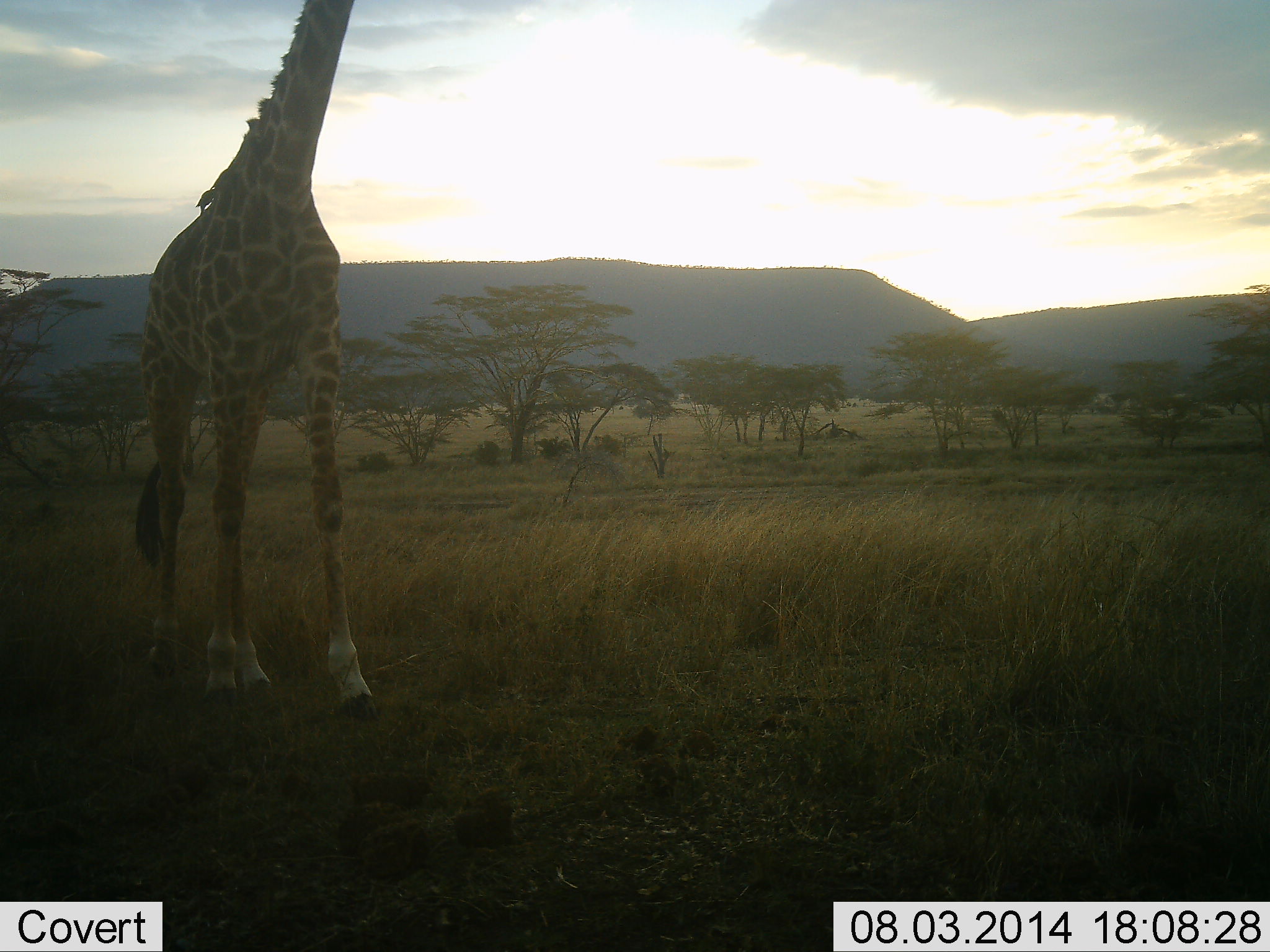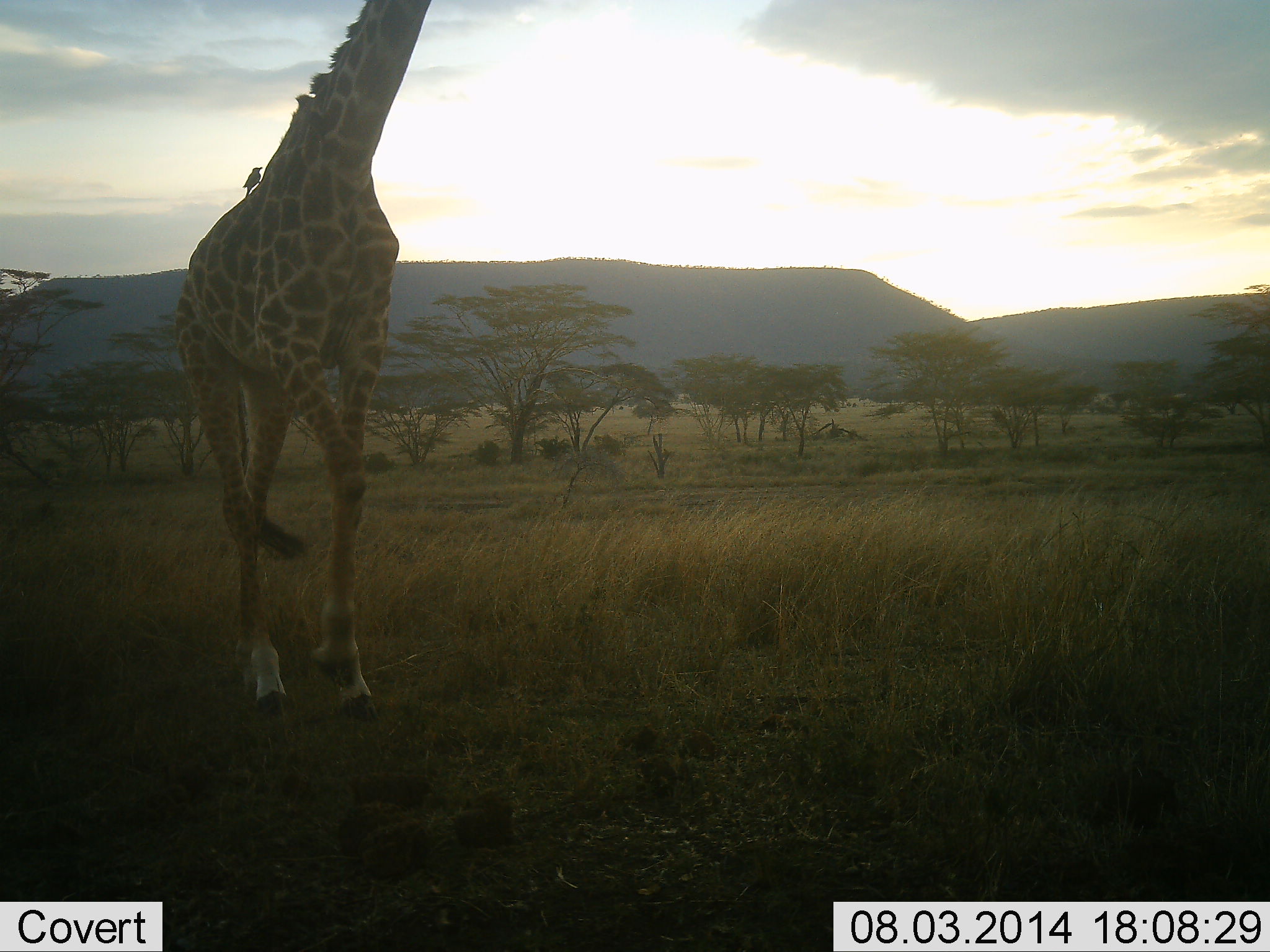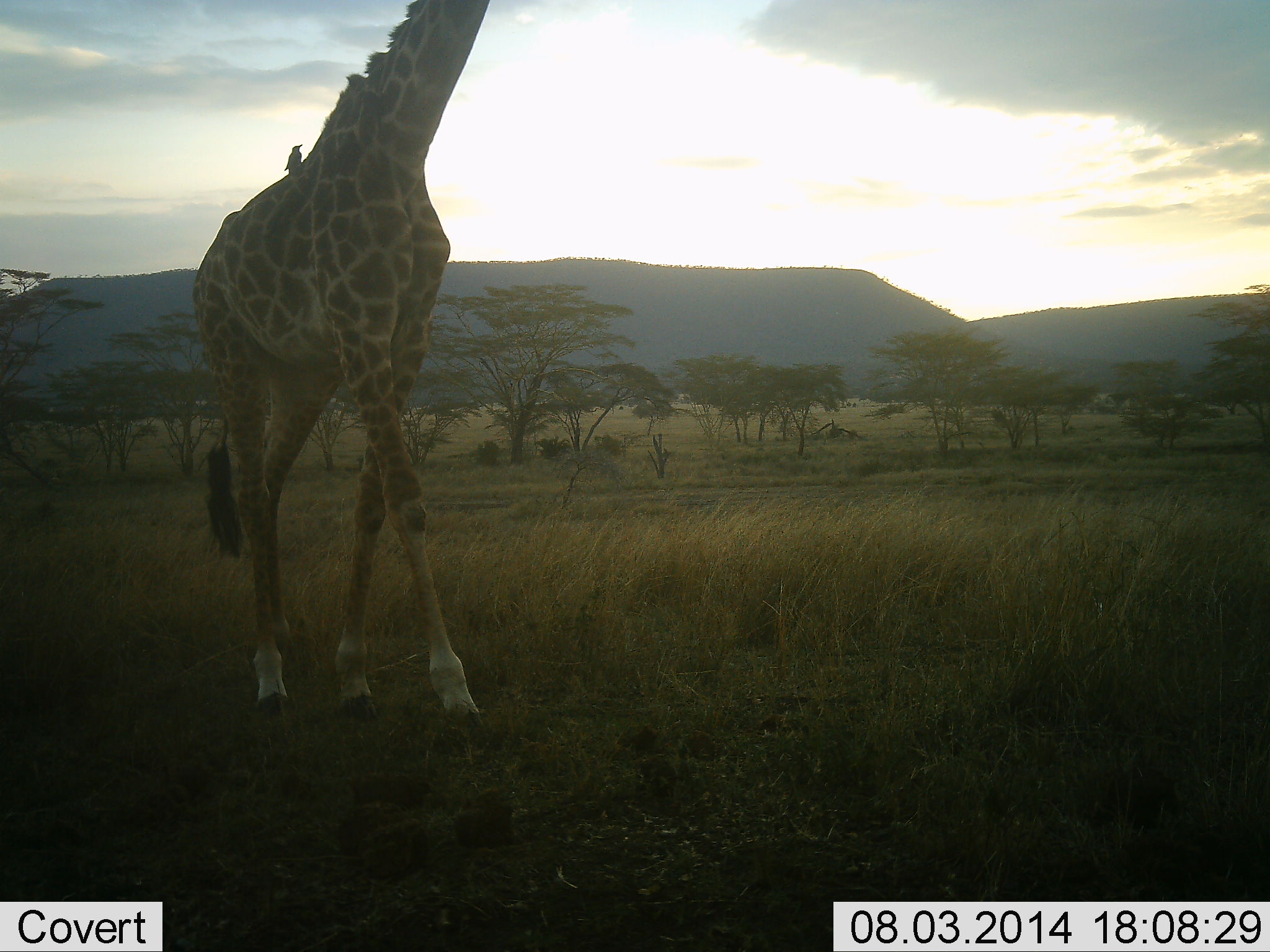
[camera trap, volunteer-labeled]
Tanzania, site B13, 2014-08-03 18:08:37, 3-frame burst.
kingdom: Animalia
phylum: Chordata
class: Mammalia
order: Artiodactyla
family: Giraffidae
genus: Giraffa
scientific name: Giraffa camelopardalis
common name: giraffe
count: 1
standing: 8%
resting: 0%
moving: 92%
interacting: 0%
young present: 0%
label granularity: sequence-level